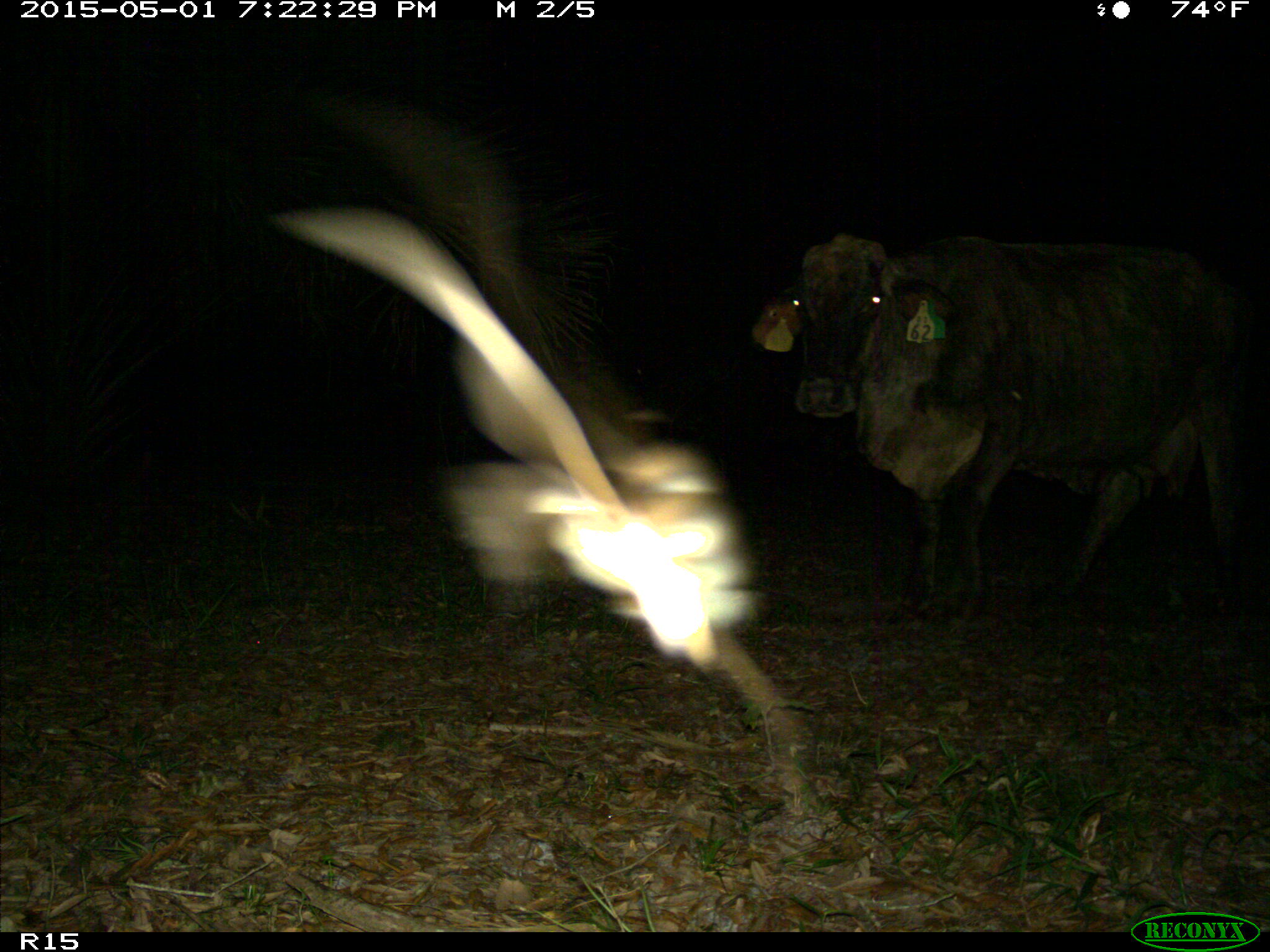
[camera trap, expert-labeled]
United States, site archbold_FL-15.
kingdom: Animalia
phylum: Chordata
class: Mammalia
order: Artiodactyla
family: Bovidae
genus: Bos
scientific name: Bos taurus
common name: domestic cow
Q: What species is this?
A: Bos taurus (domestic cow).